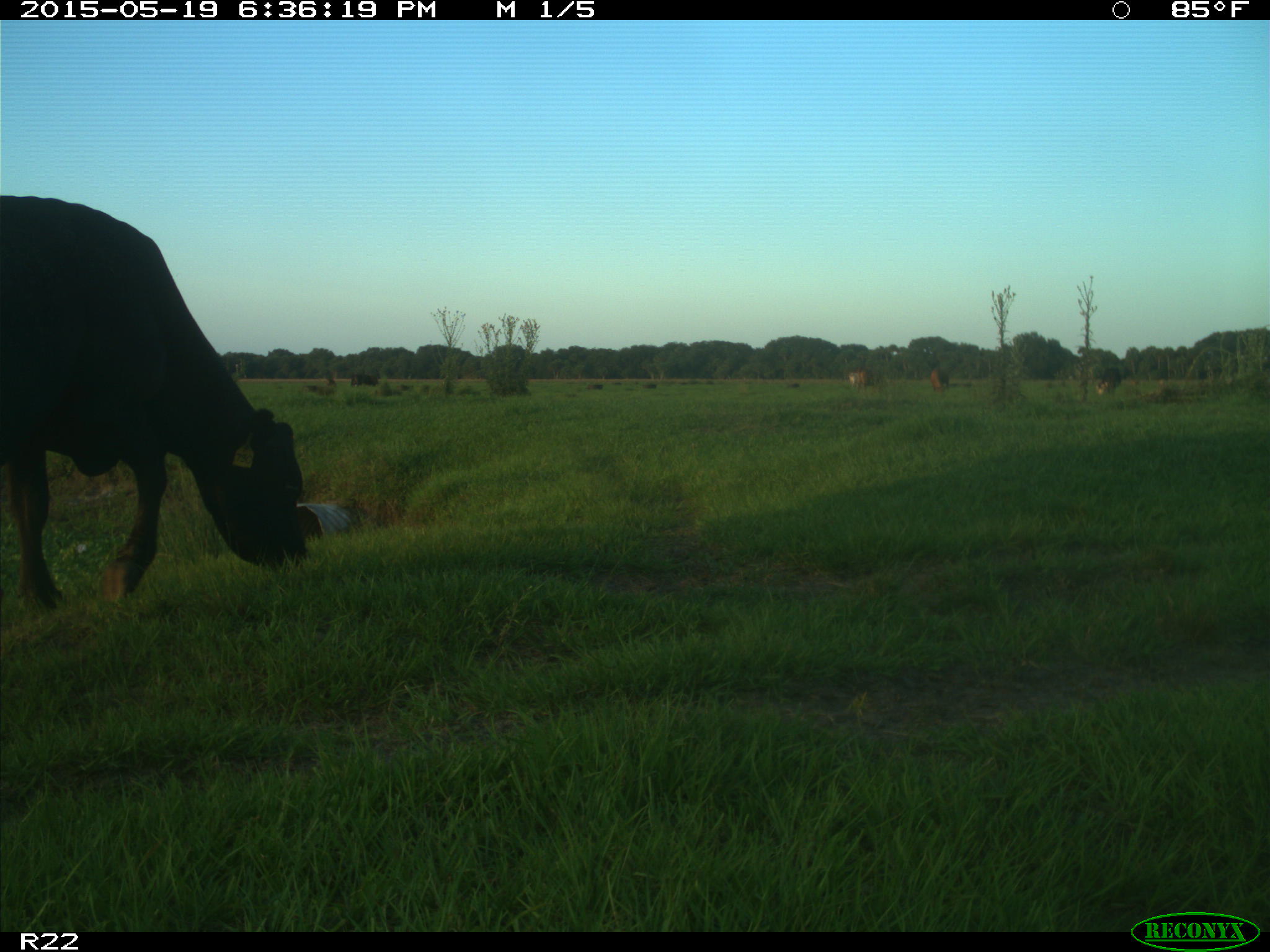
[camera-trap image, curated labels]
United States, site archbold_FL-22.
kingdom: Animalia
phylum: Chordata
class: Mammalia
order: Artiodactyla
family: Bovidae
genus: Bos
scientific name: Bos taurus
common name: domestic cow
Bos taurus (domestic cow).